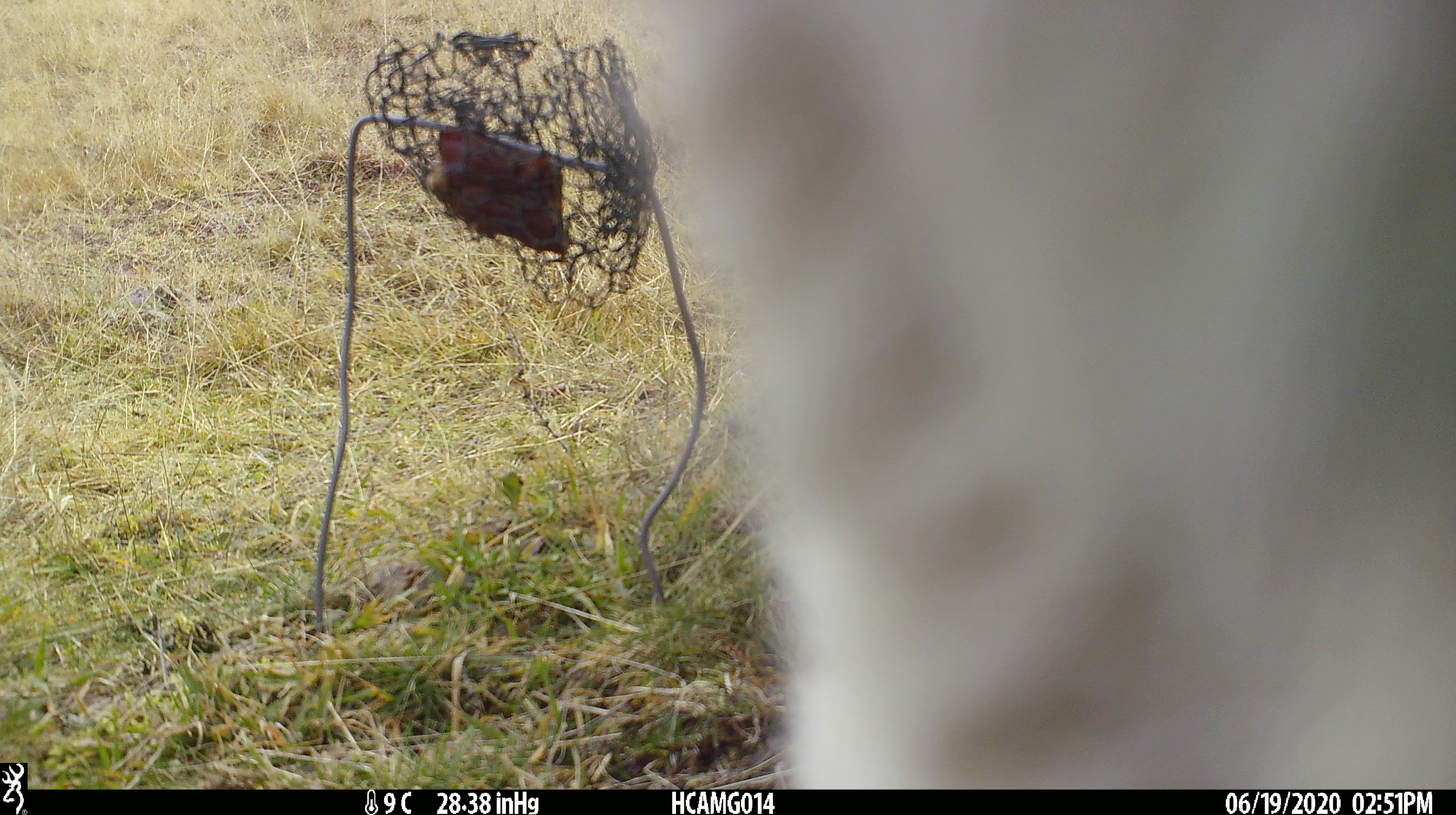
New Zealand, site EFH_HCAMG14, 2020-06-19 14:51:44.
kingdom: Animalia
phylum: Chordata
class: Mammalia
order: Artiodactyla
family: Bovidae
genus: Bos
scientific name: Bos taurus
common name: domestic cow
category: cow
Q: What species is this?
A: Cow (domestic cow) (Bos taurus).